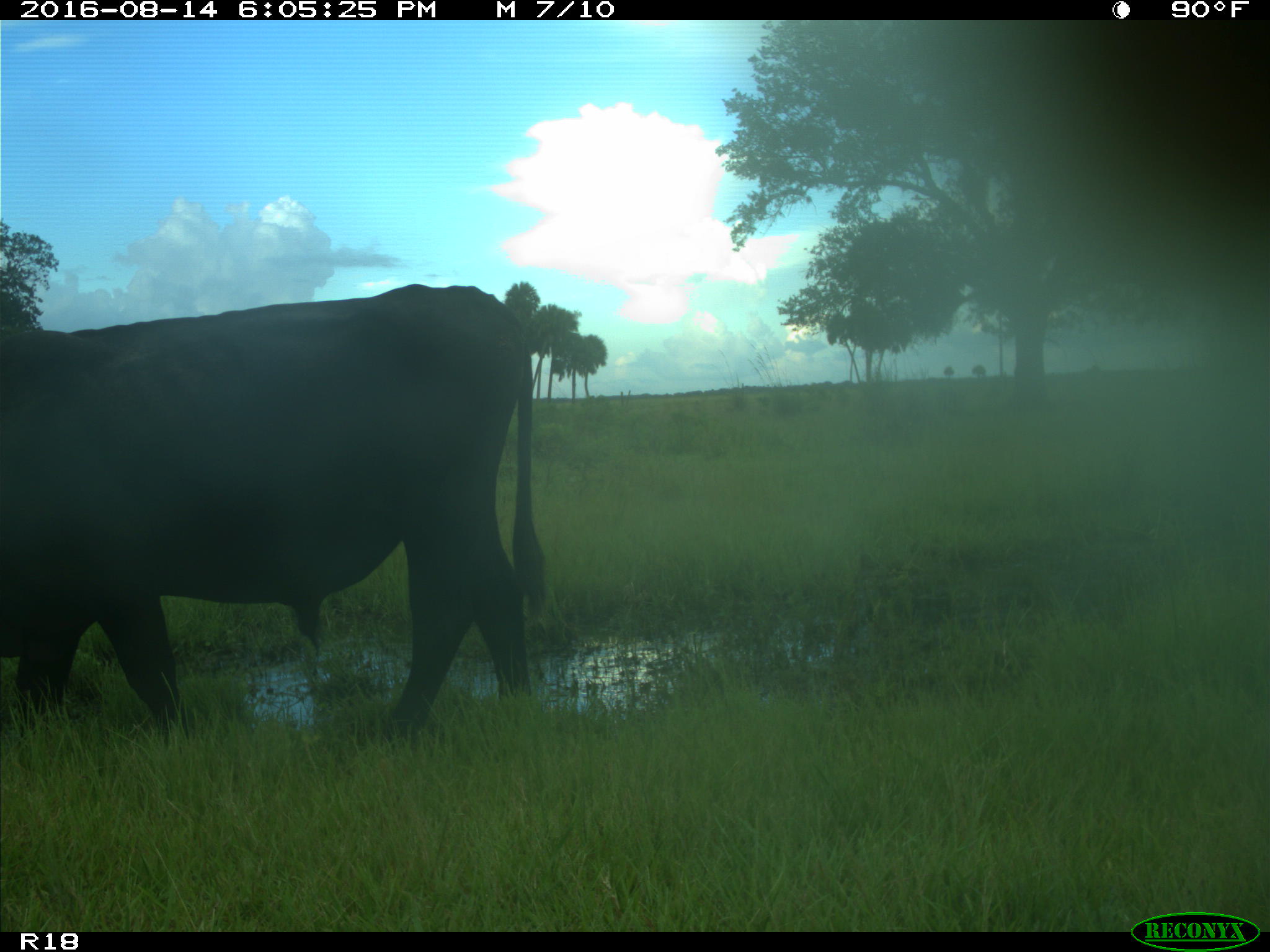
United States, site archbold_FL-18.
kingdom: Animalia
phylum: Chordata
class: Mammalia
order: Artiodactyla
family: Bovidae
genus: Bos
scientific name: Bos taurus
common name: domestic cow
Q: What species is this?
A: Bos taurus (domestic cow).